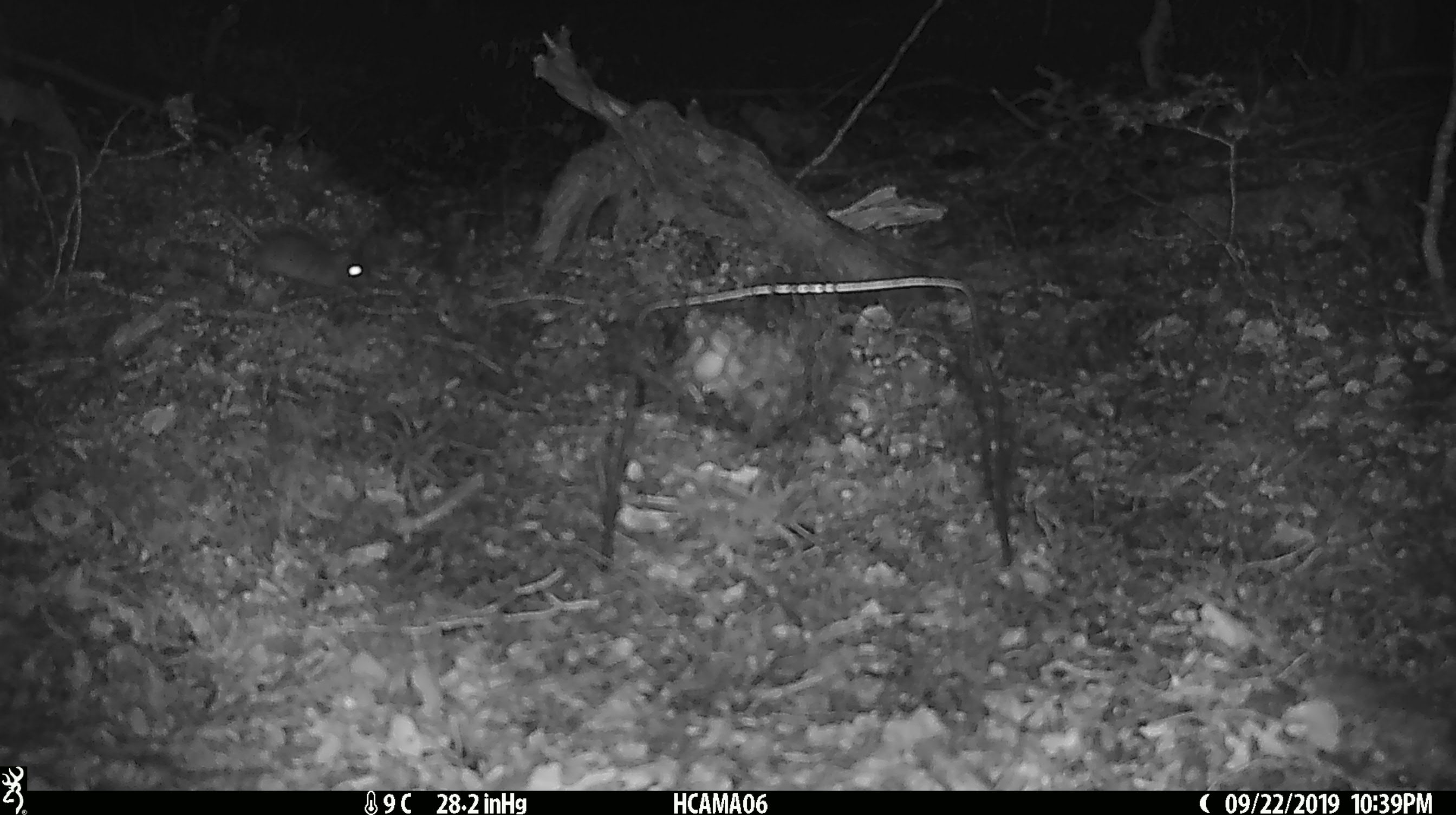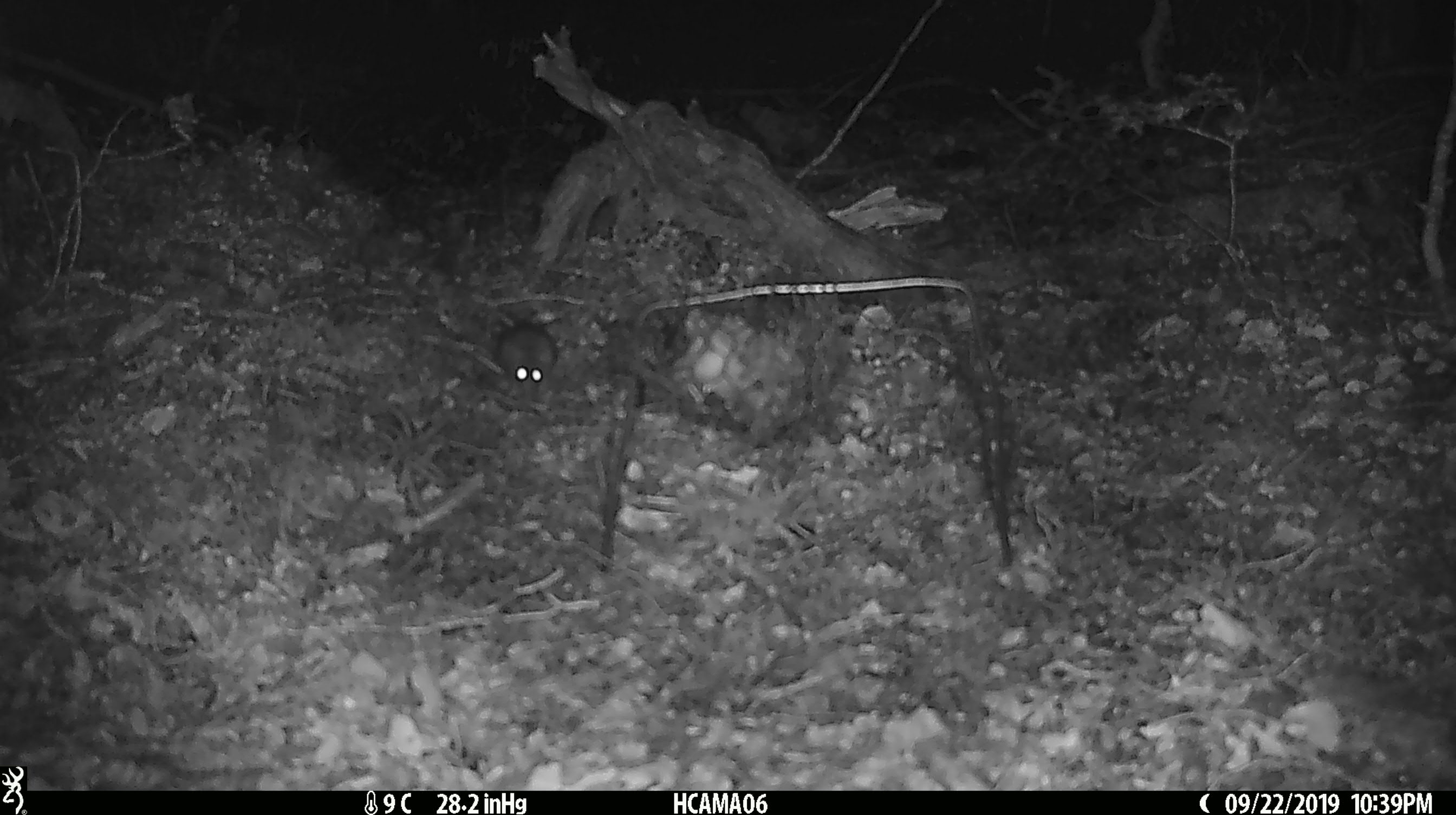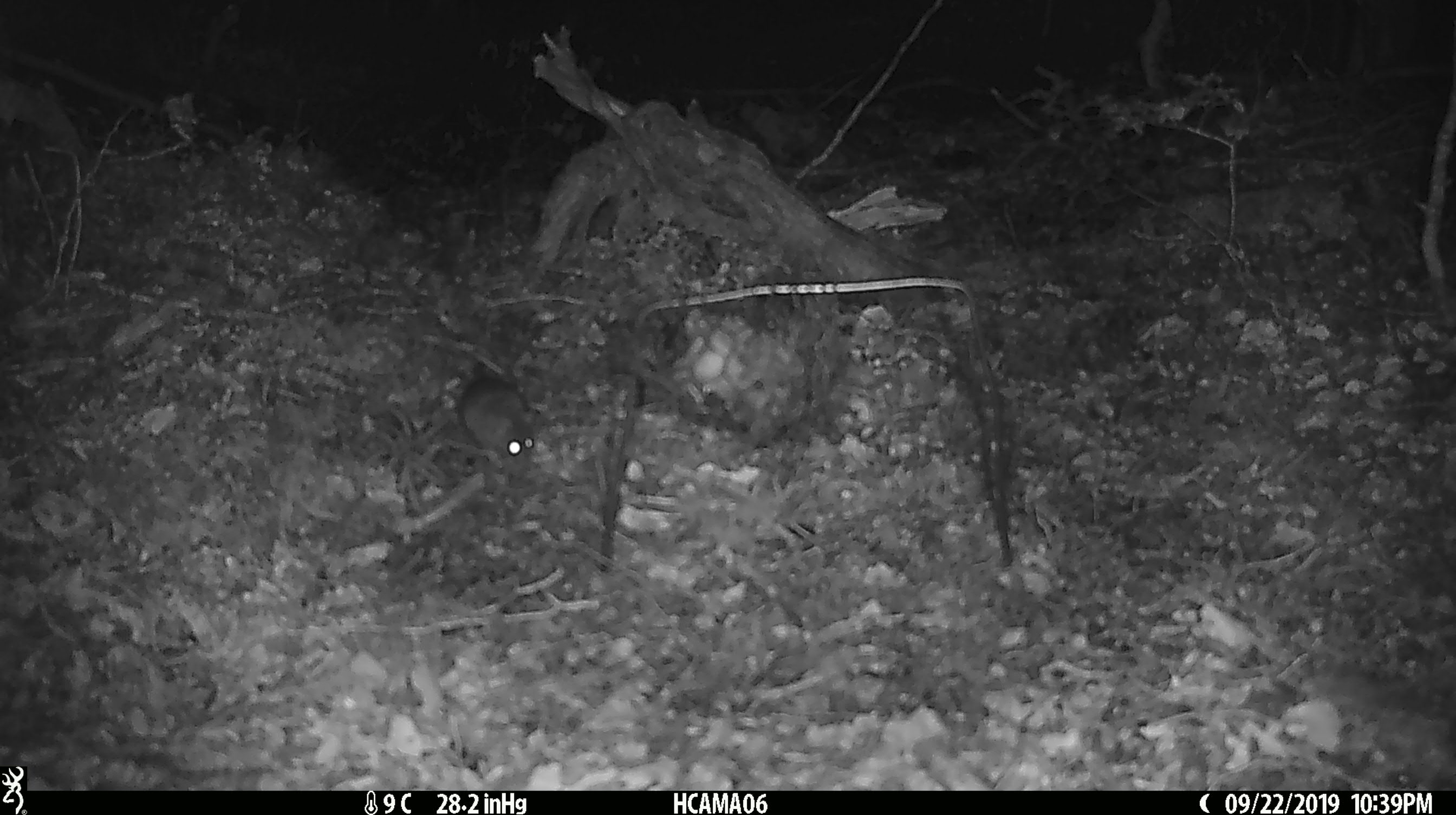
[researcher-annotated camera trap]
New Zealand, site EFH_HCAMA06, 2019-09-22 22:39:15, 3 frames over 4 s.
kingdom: Animalia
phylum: Chordata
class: Mammalia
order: Rodentia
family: Muridae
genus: Mus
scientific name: Mus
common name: mouse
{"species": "mouse (Mus)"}